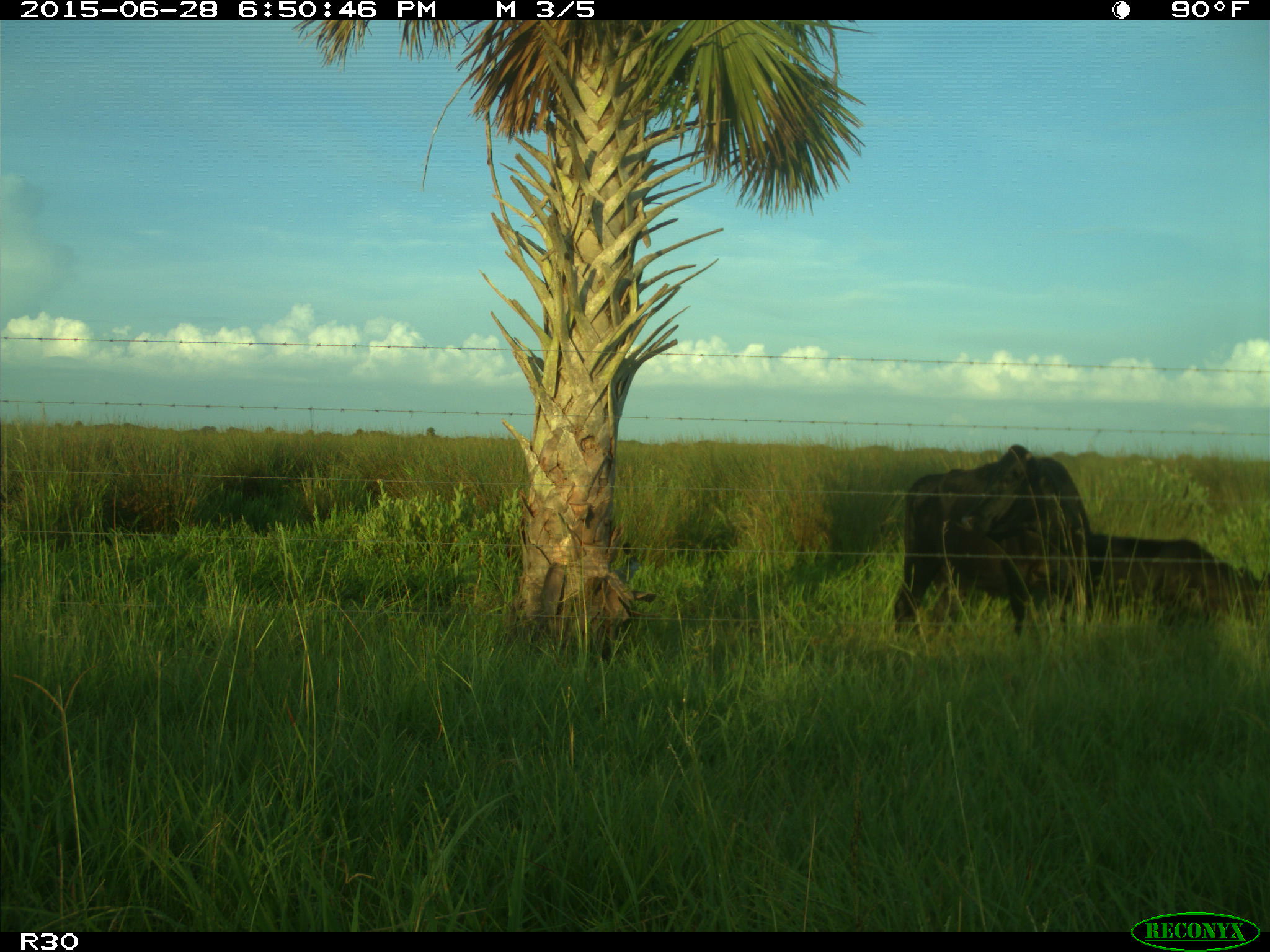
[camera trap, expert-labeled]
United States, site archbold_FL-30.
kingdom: Animalia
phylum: Chordata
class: Mammalia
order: Artiodactyla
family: Bovidae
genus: Bos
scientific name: Bos taurus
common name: domestic cow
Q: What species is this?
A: Bos taurus (domestic cow).